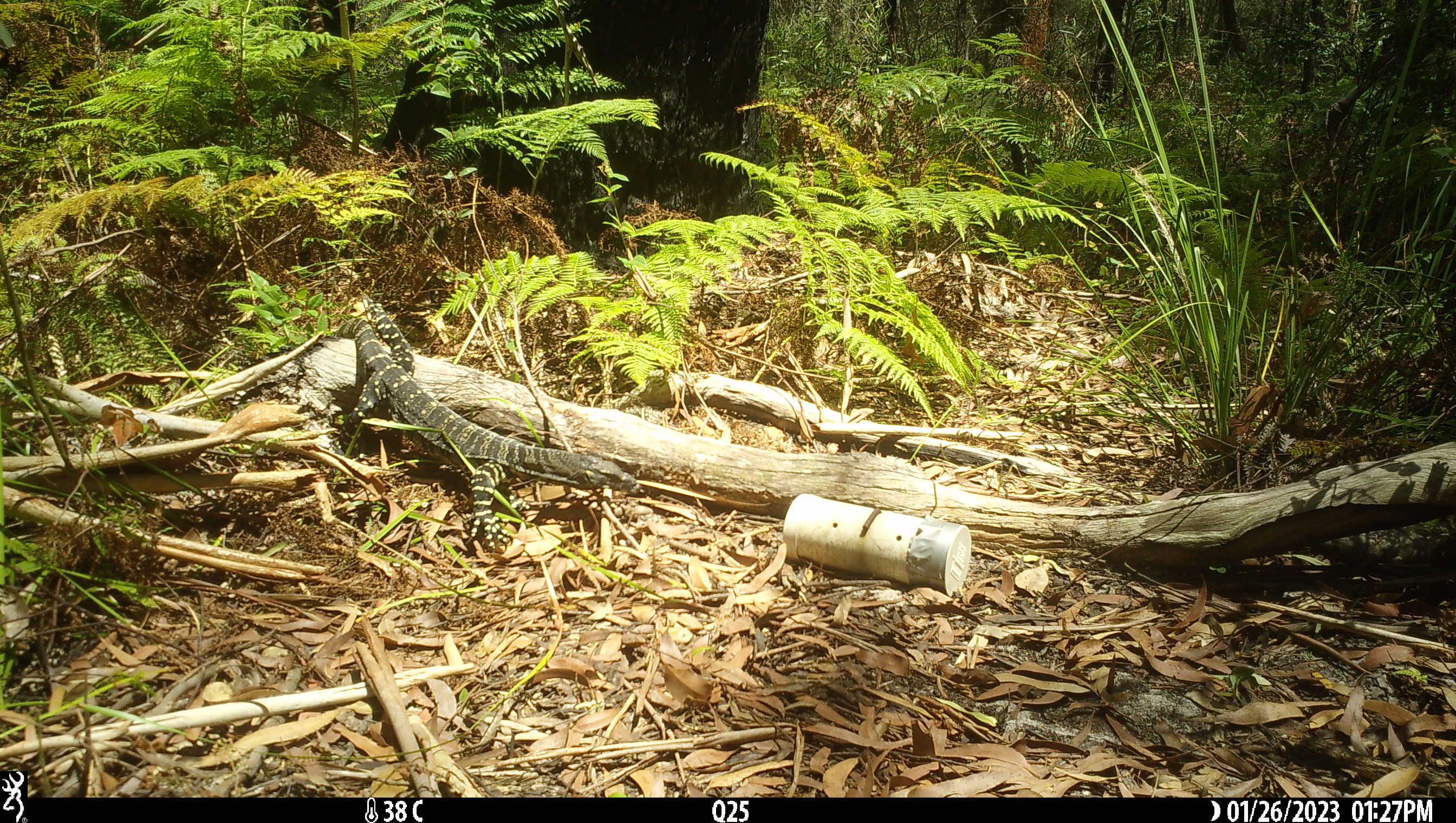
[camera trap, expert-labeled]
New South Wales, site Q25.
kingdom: Animalia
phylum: Chordata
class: Reptilia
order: Squamata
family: Varanidae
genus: Varanus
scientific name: Varanus varius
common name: lace monitor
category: goanna